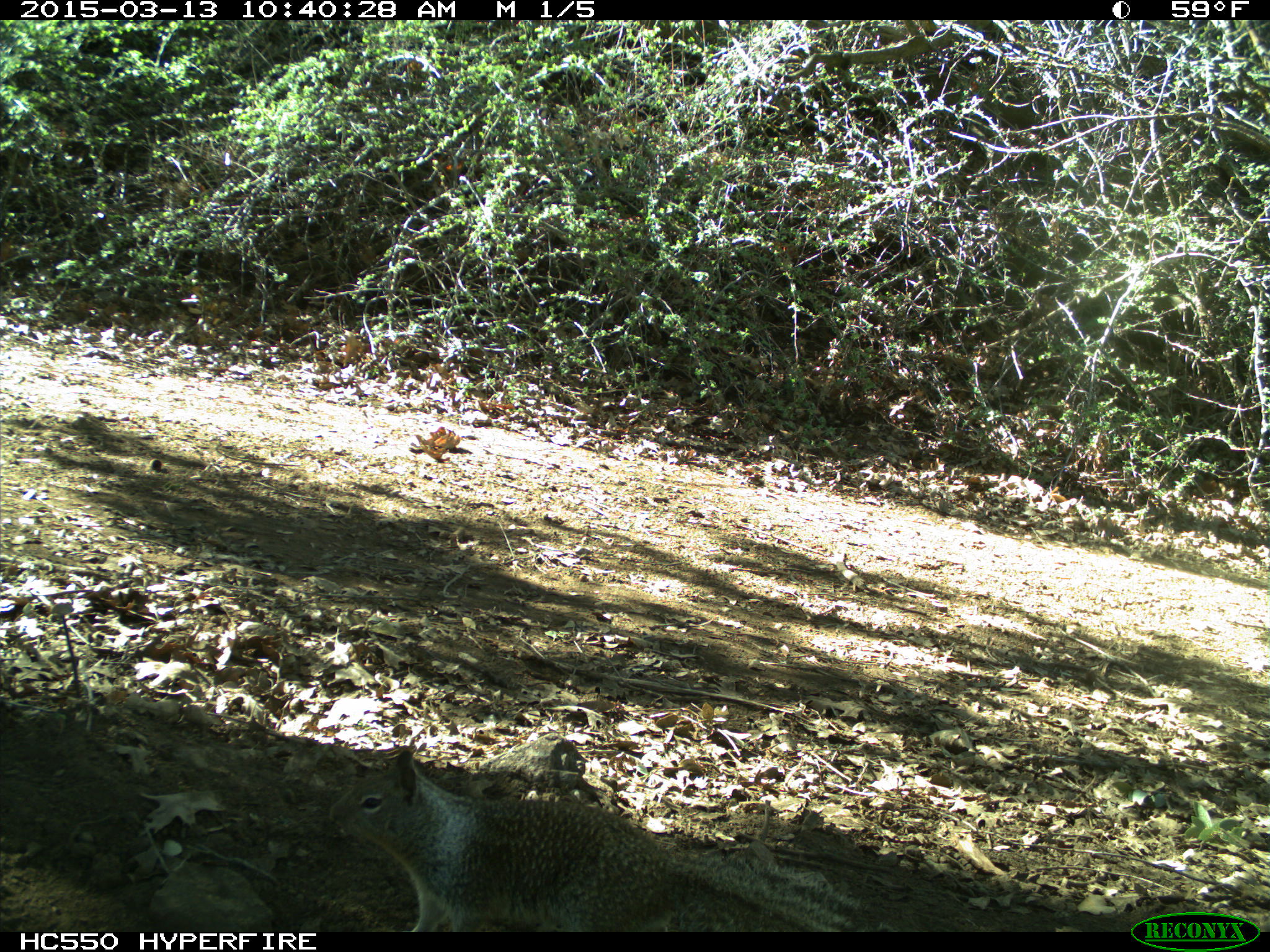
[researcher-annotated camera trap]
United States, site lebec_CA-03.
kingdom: Animalia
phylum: Chordata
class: Mammalia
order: Rodentia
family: Sciuridae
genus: Otospermophilus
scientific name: Otospermophilus beecheyi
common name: california ground squirrel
Otospermophilus beecheyi (california ground squirrel).